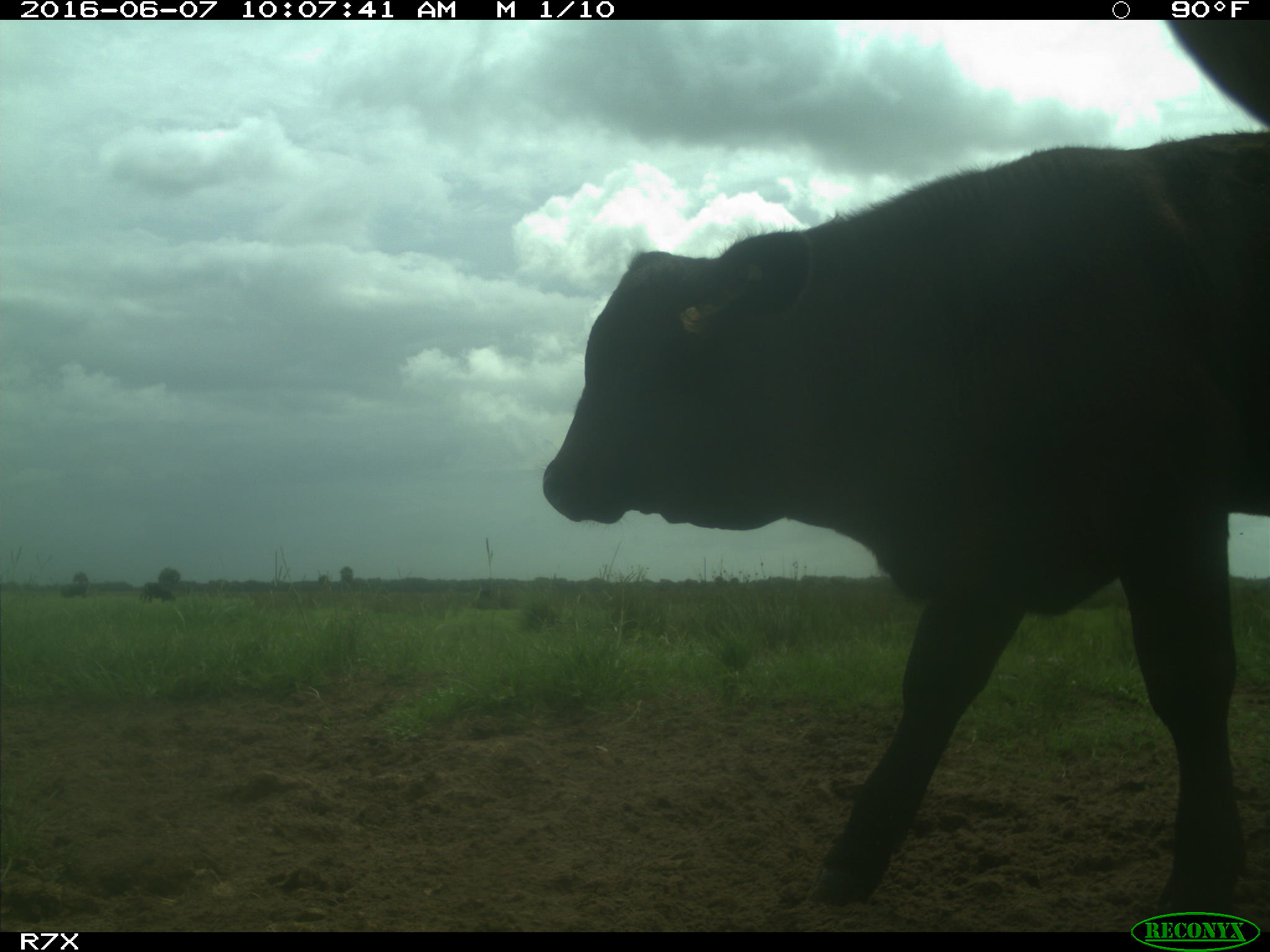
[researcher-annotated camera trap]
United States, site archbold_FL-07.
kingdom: Animalia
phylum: Chordata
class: Mammalia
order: Artiodactyla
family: Bovidae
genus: Bos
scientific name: Bos taurus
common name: domestic cow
Bos taurus (domestic cow).